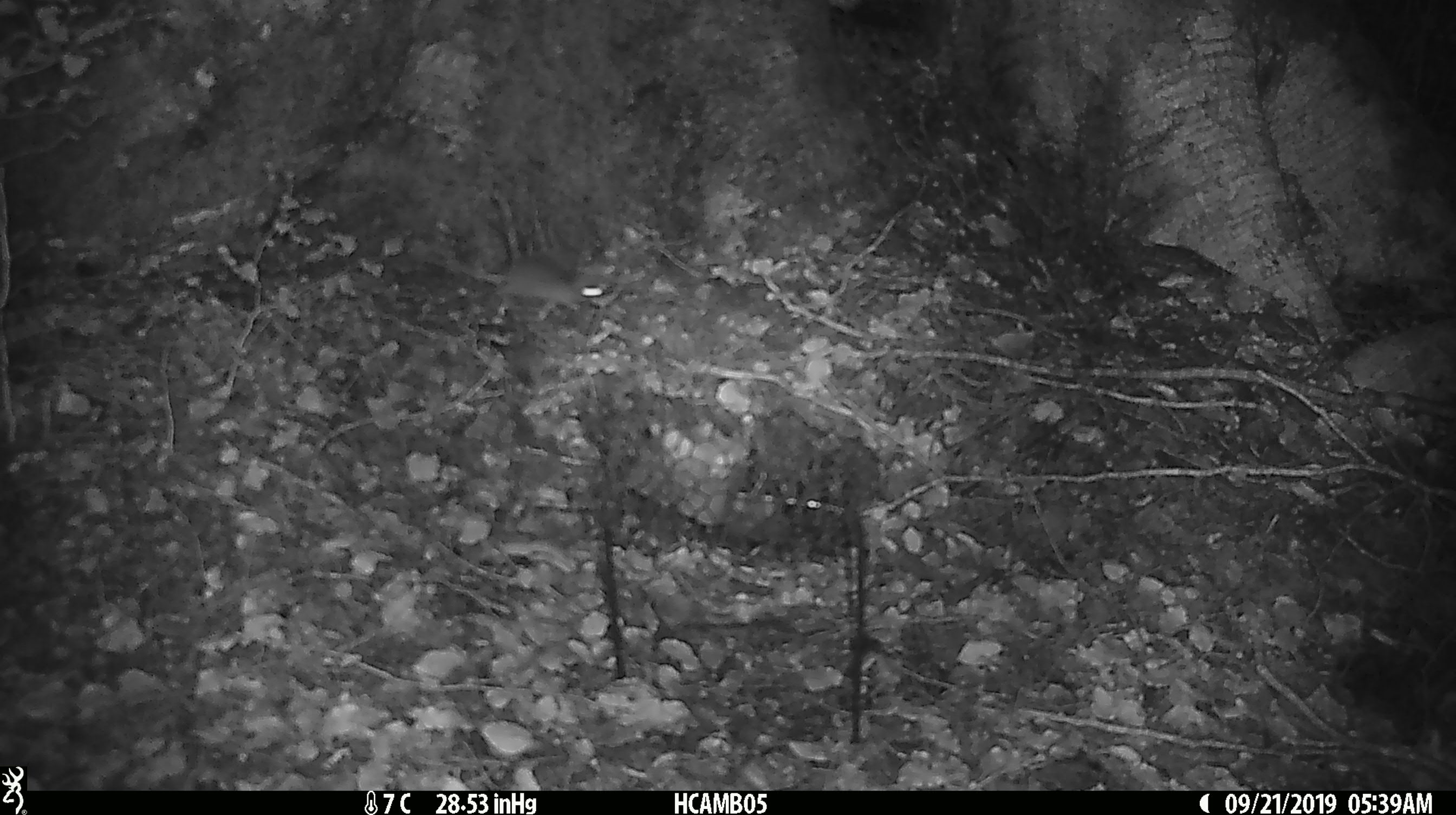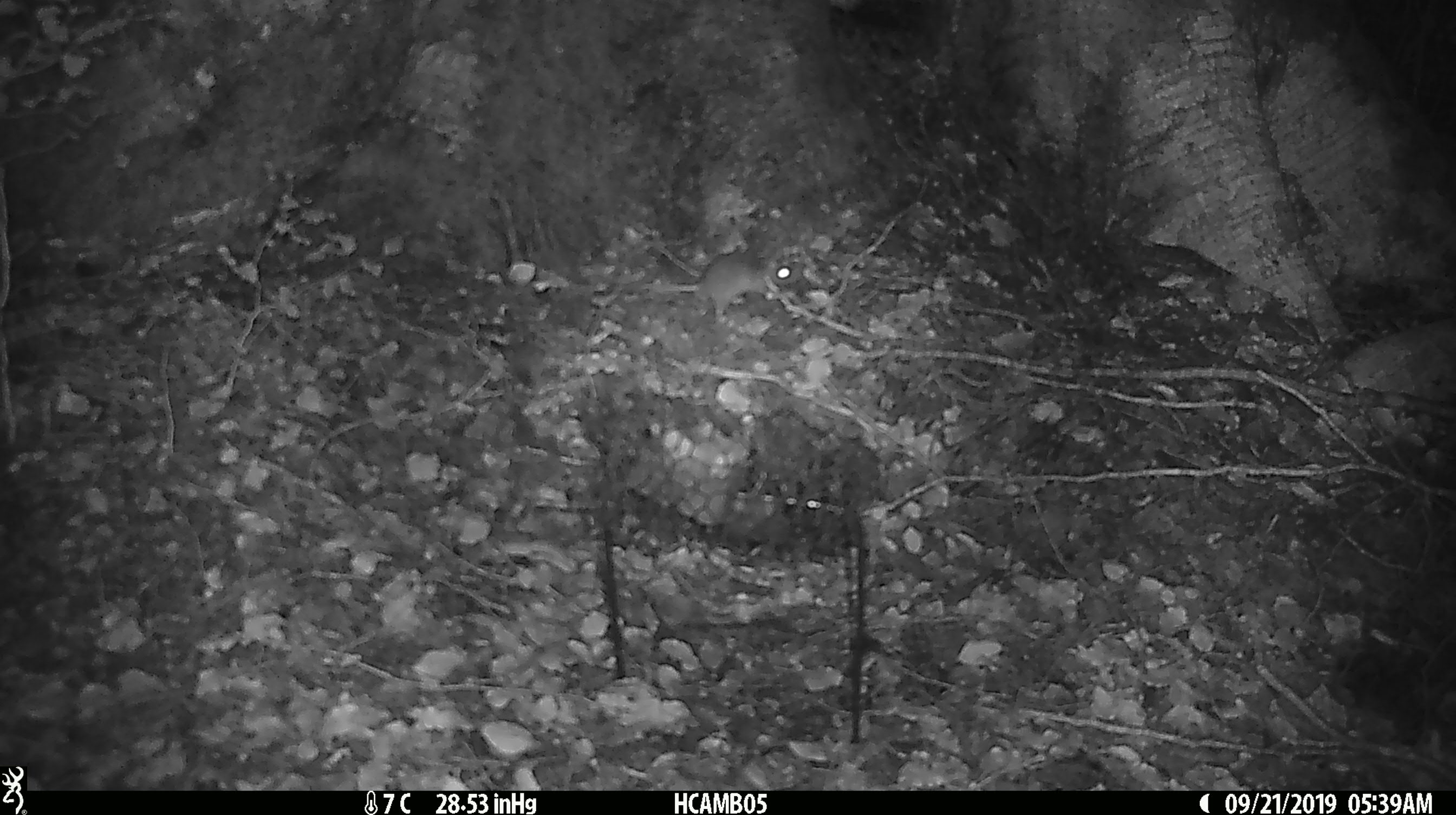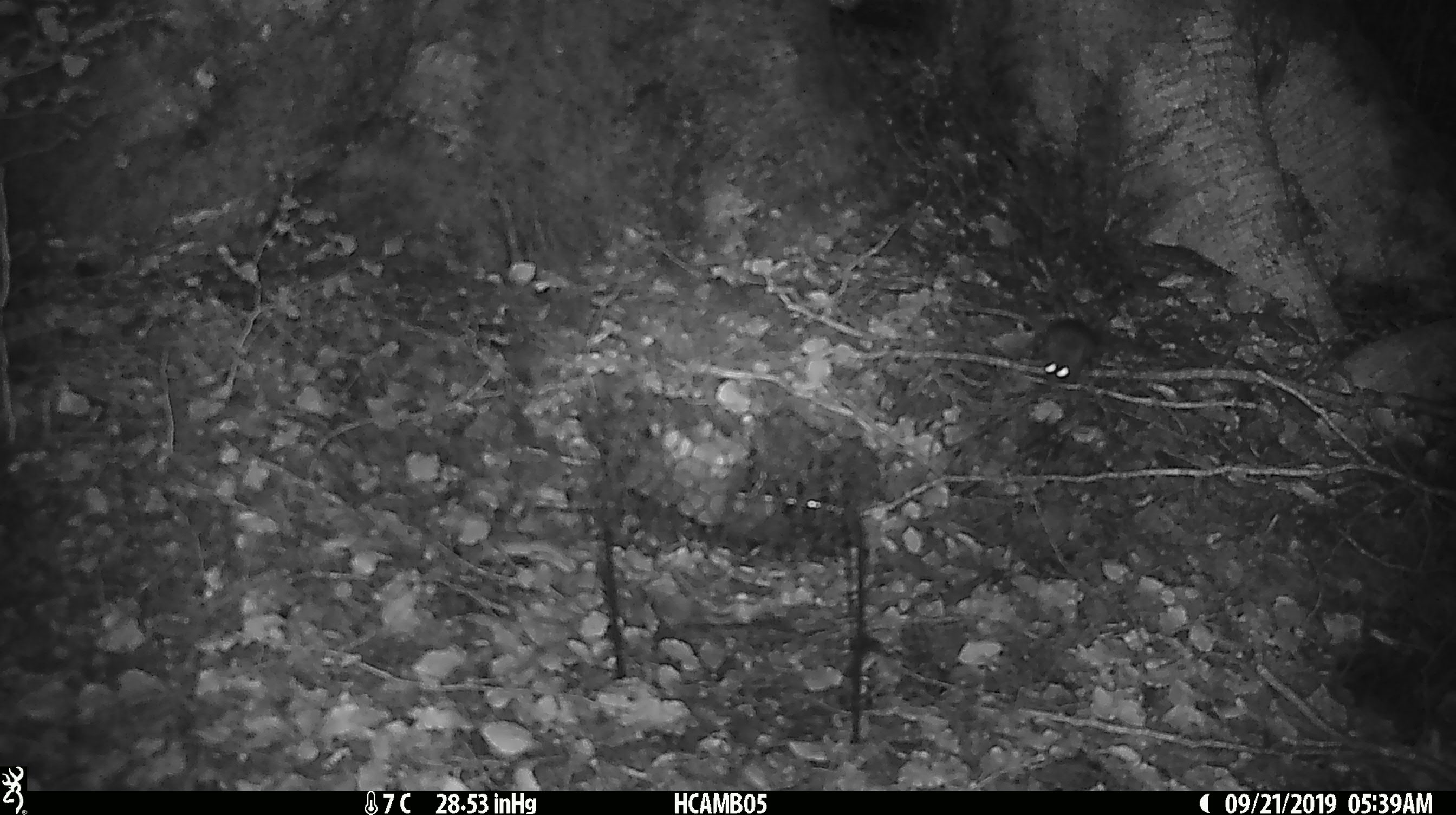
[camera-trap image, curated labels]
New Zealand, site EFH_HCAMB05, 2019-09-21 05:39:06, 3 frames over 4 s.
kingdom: Animalia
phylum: Chordata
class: Mammalia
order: Rodentia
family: Muridae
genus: Mus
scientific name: Mus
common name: mouse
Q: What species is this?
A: Mouse (Mus).